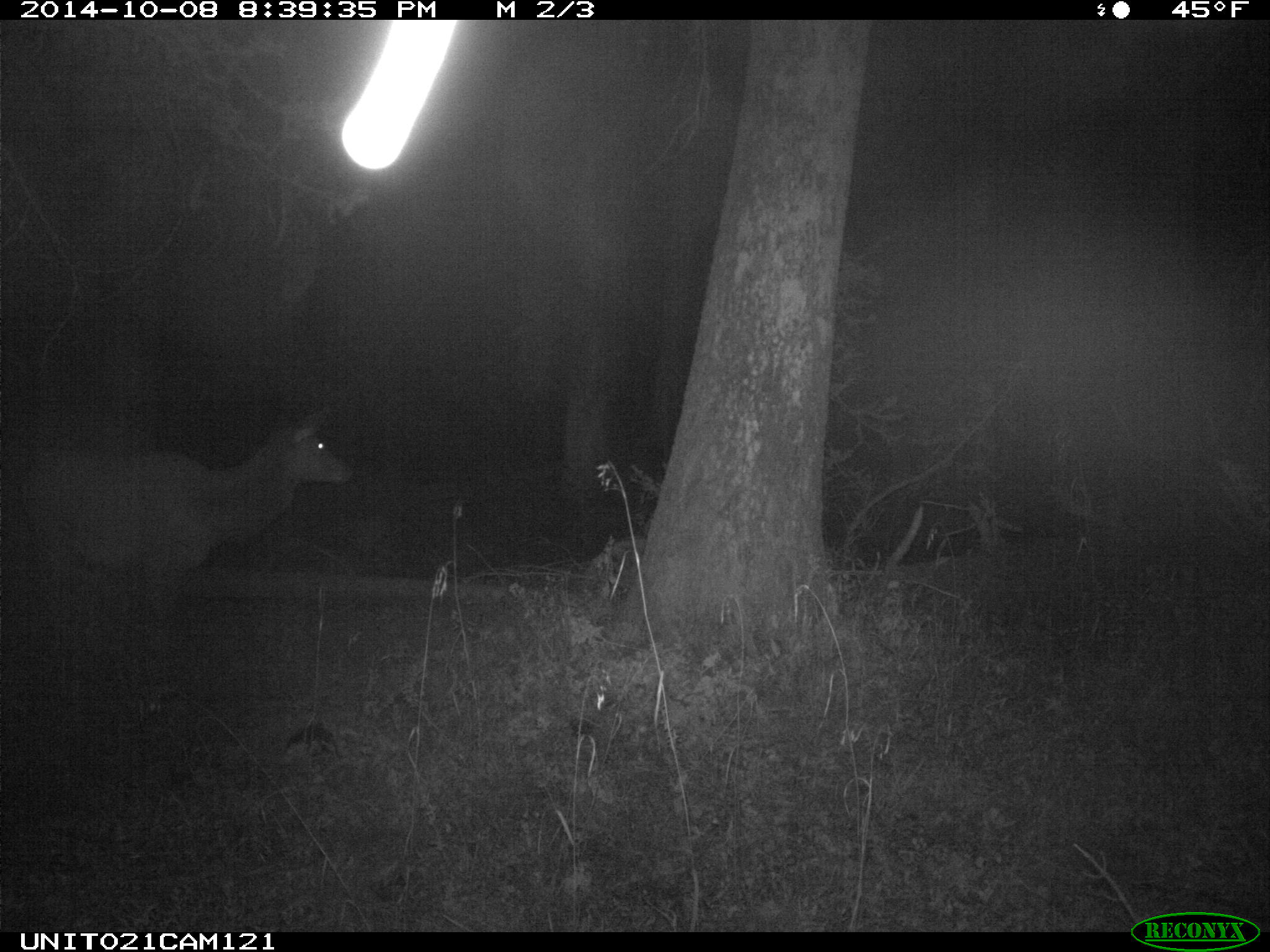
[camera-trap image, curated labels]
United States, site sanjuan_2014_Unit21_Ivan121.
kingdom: Animalia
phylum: Chordata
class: Mammalia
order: Artiodactyla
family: Cervidae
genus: Cervus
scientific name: Cervus elaphus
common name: red deer